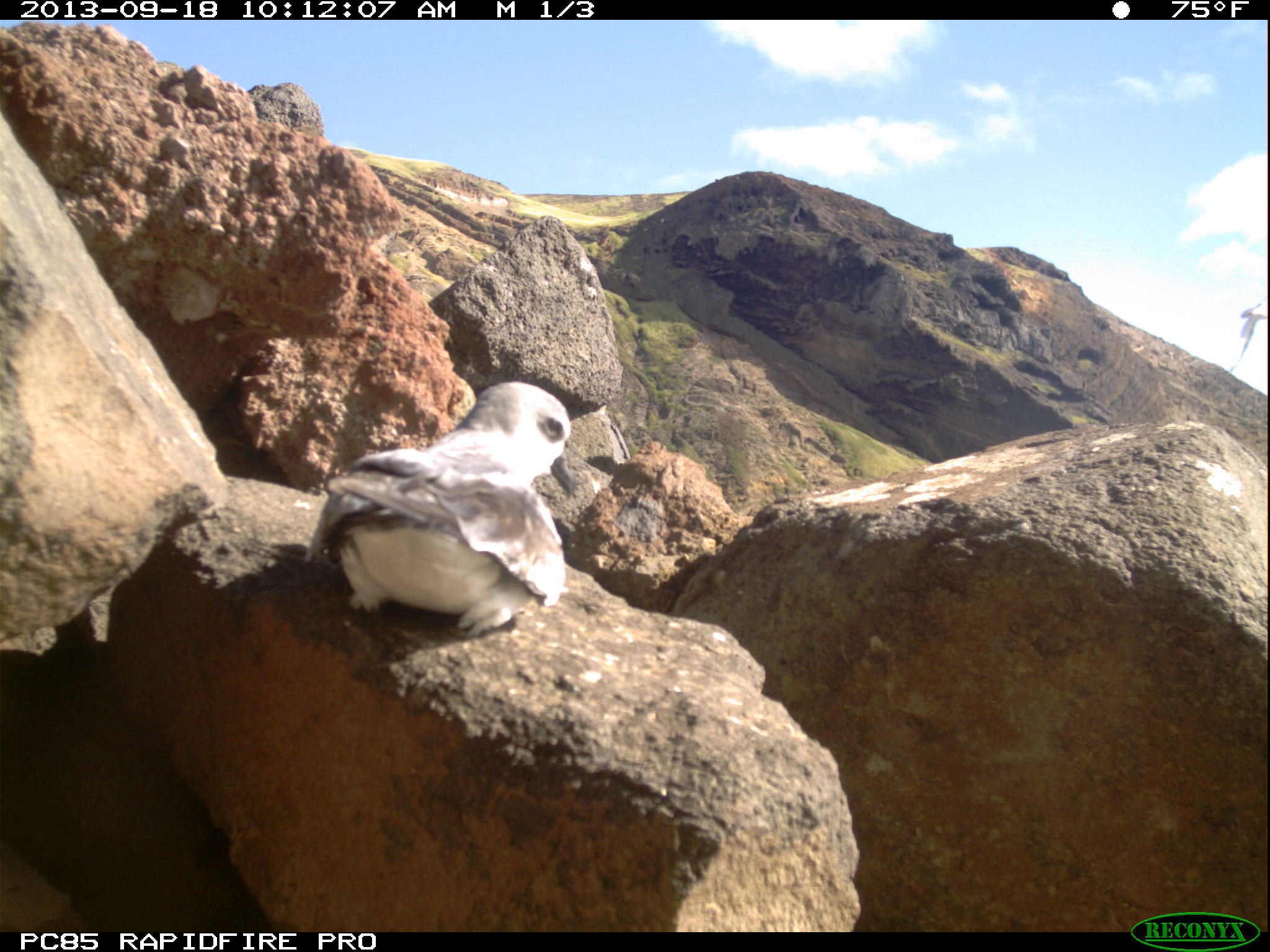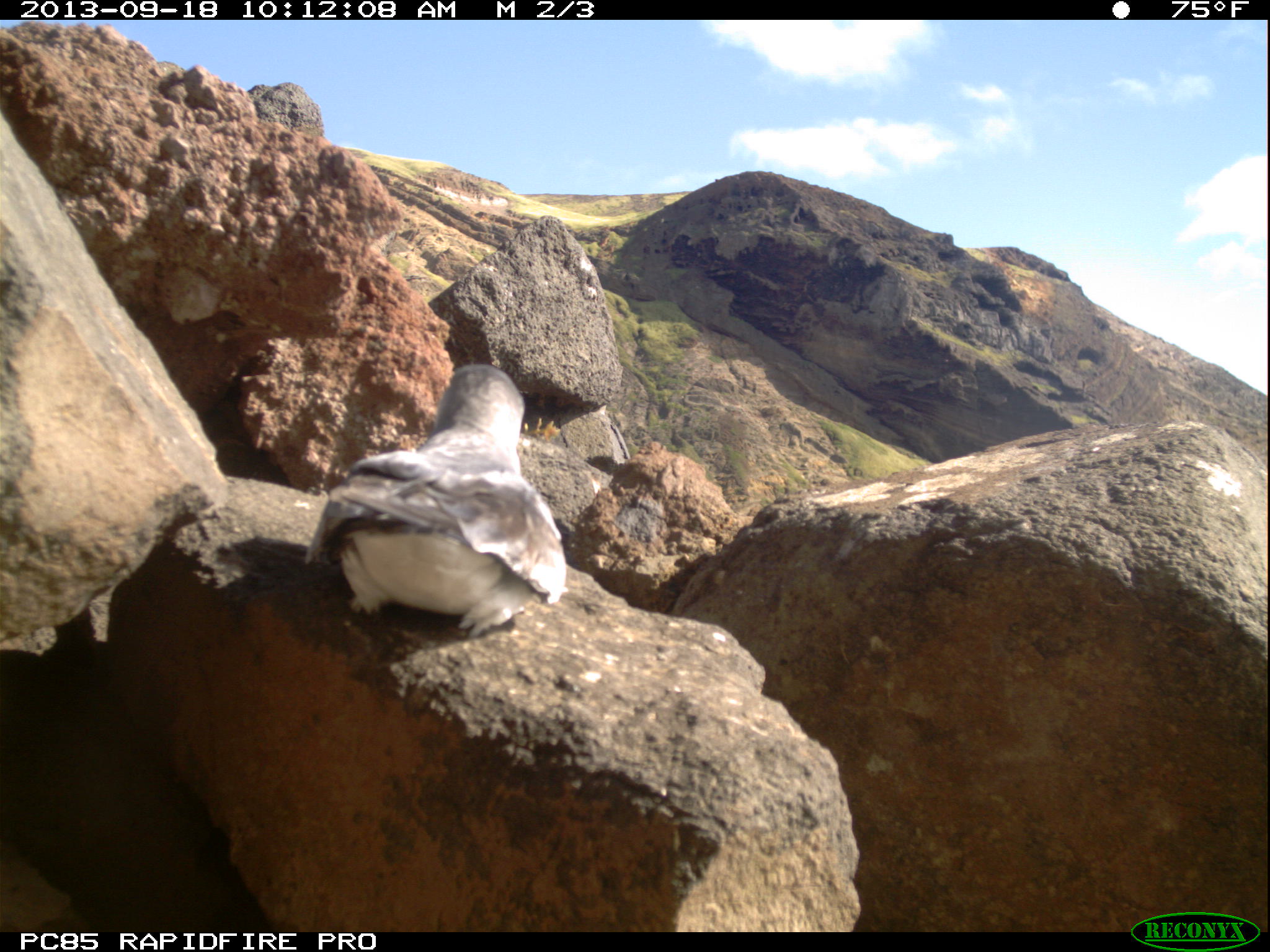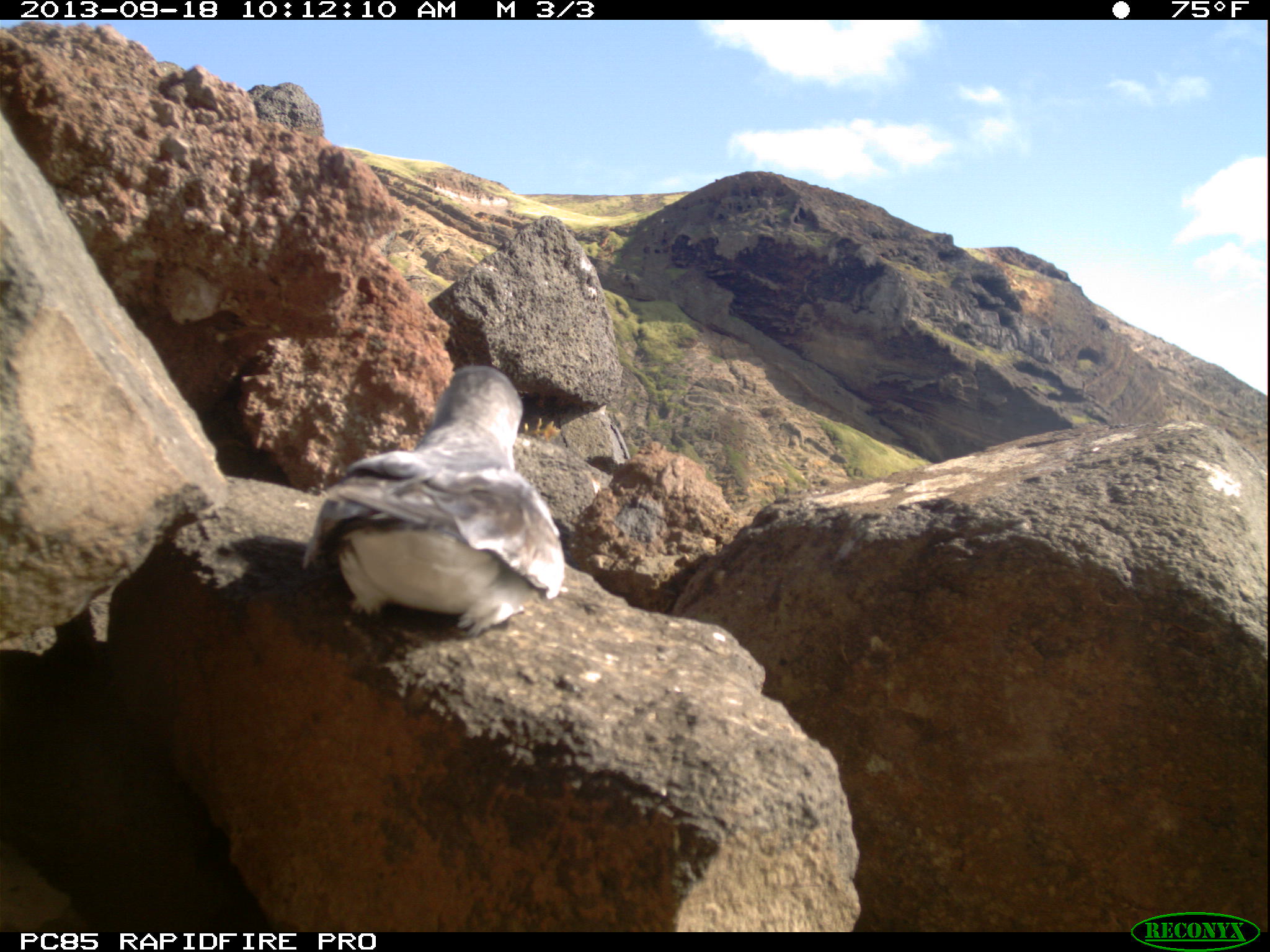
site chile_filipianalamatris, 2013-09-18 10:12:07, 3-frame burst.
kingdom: Animalia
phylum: Chordata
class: Aves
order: Procellariiformes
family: Procellariidae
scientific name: Procellariidae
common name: petrel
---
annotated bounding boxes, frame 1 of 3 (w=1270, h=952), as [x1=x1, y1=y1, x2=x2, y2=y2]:
petrel: [x1=296, y1=381, x2=577, y2=640]; [x1=1219, y1=299, x2=1270, y2=379]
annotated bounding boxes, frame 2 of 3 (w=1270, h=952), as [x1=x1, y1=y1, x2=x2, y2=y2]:
petrel: [x1=301, y1=363, x2=572, y2=636]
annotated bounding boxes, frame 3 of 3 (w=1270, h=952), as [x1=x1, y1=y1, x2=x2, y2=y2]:
petrel: [x1=293, y1=364, x2=566, y2=642]